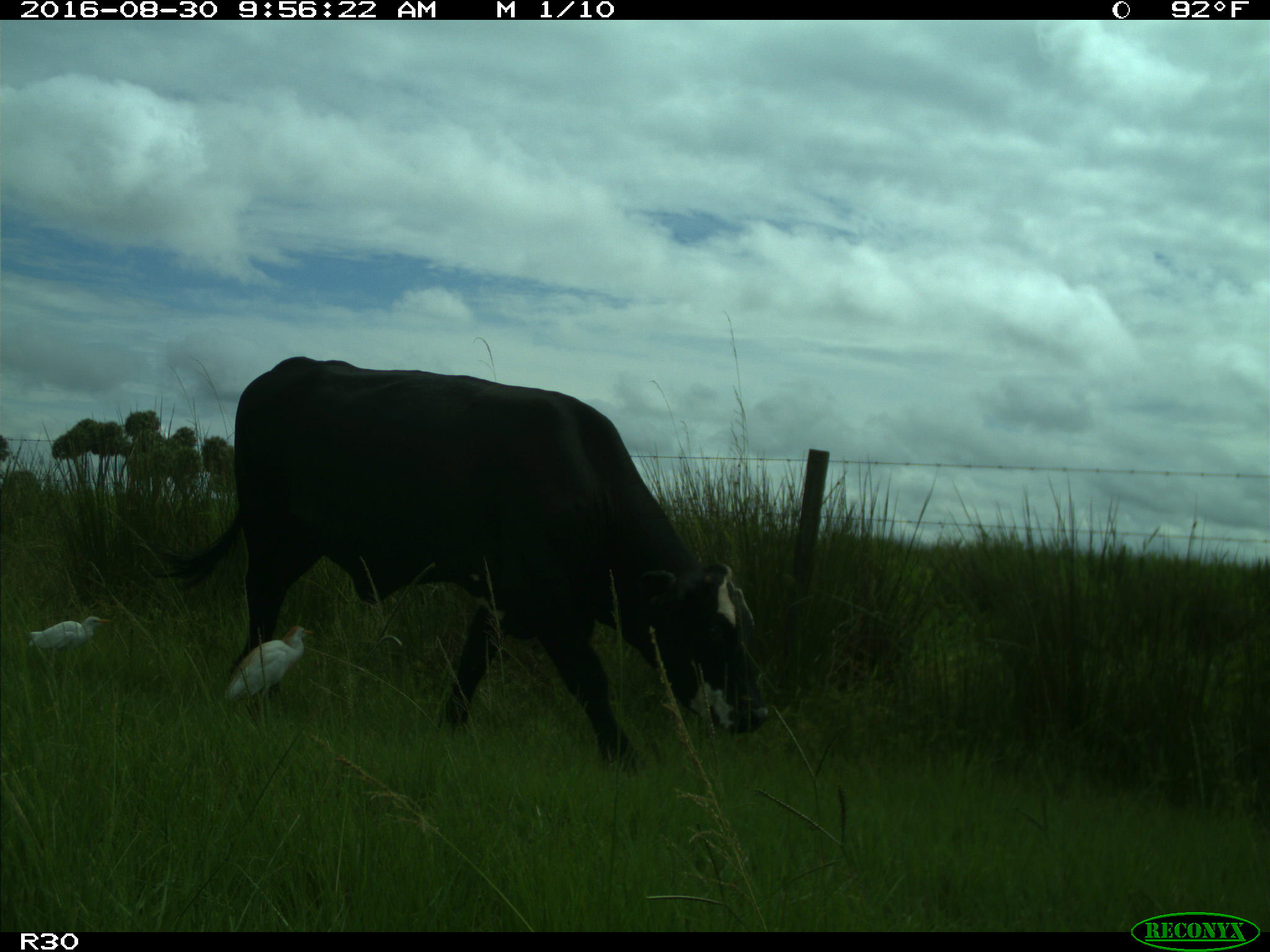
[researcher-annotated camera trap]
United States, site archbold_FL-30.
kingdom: Animalia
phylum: Chordata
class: Mammalia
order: Artiodactyla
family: Bovidae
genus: Bos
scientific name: Bos taurus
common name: domestic cow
Bos taurus (domestic cow).